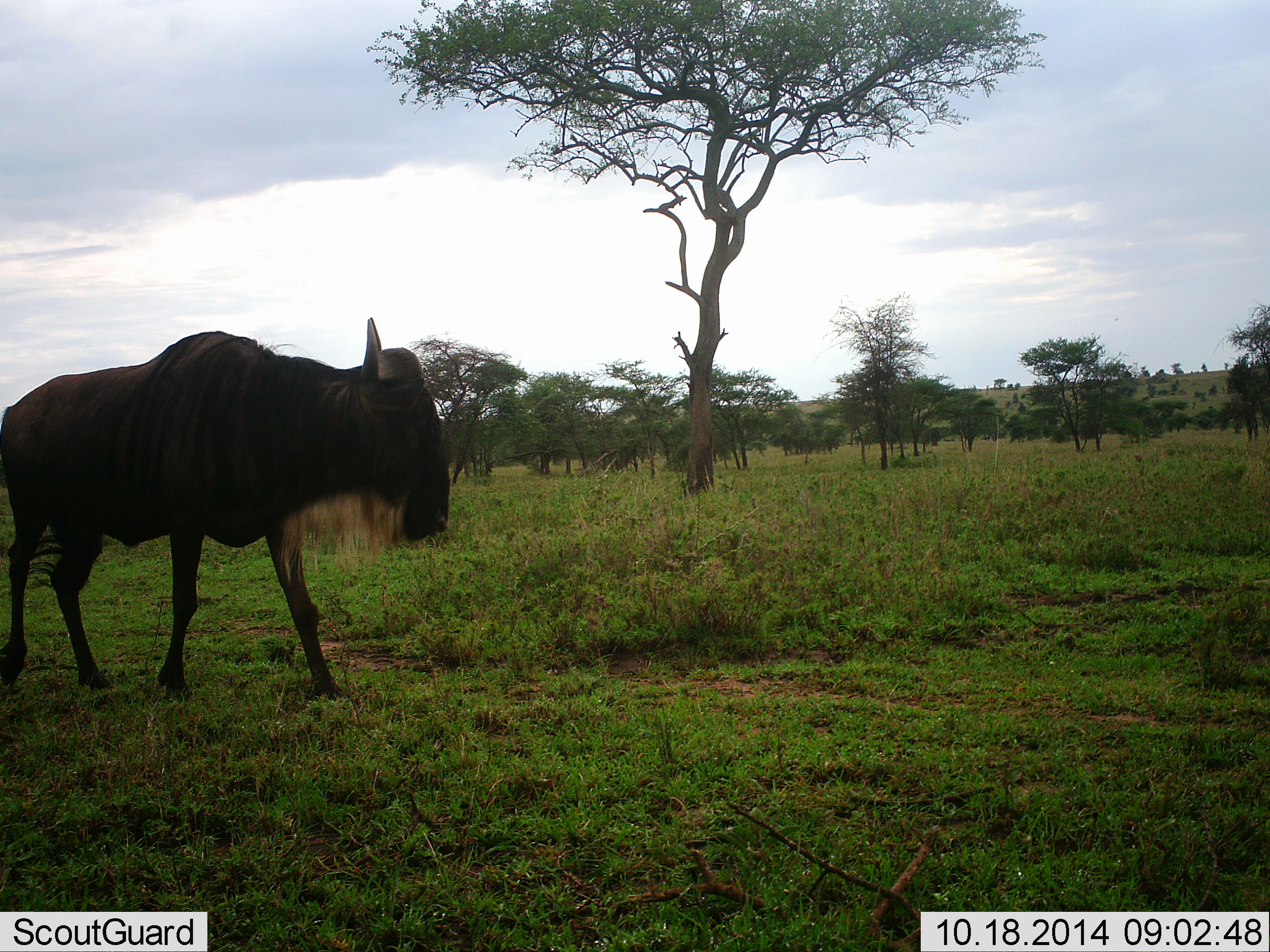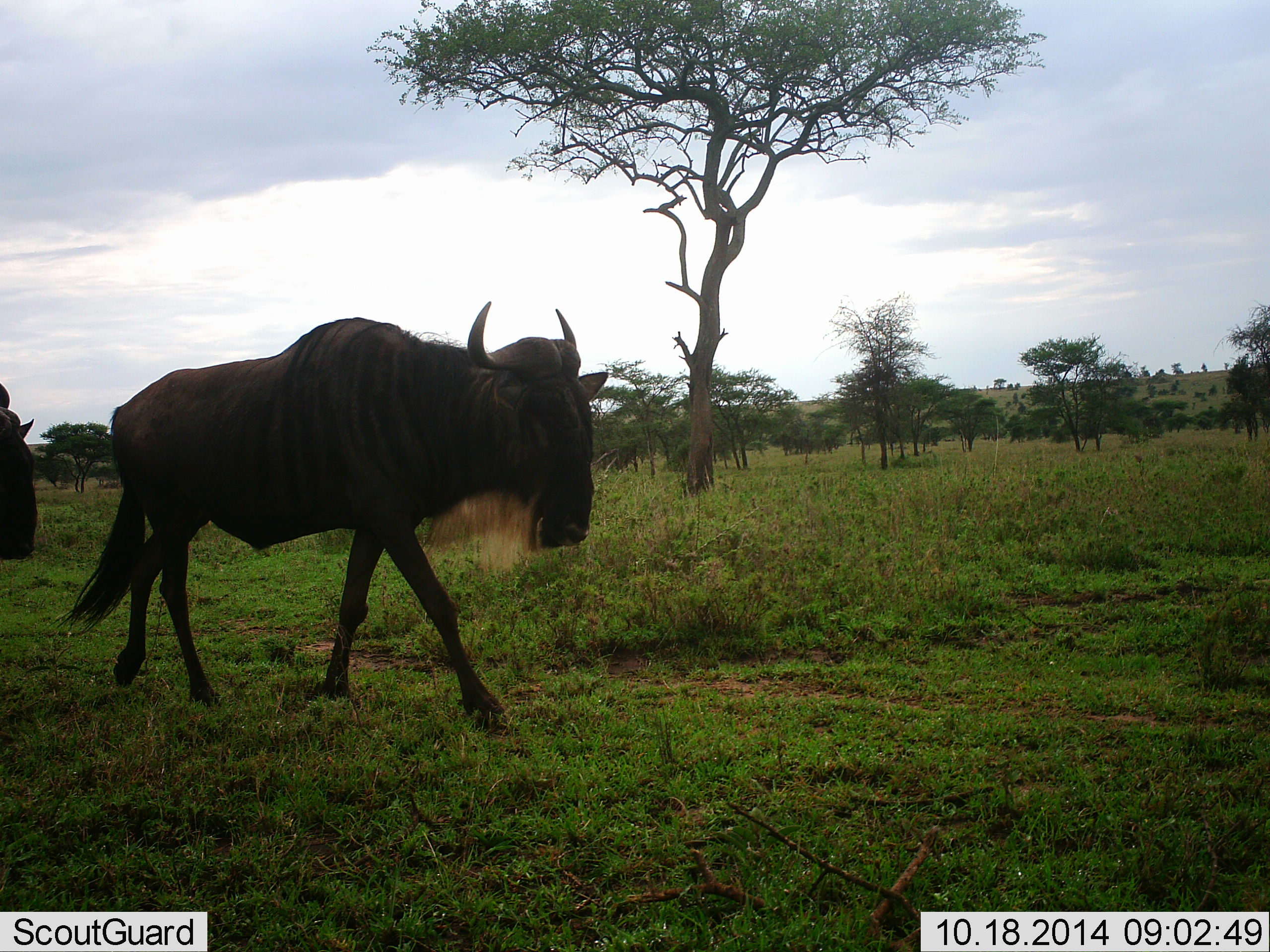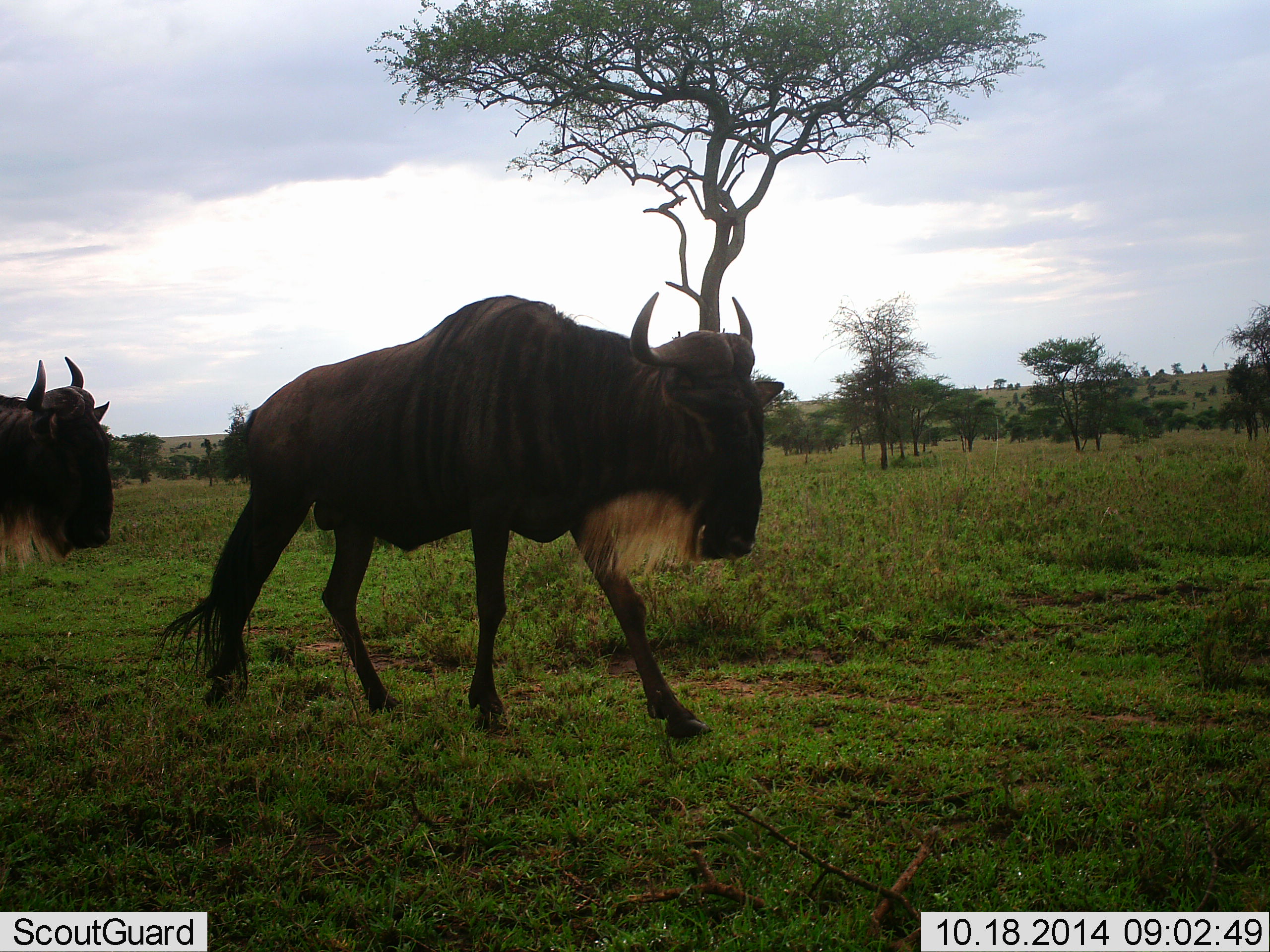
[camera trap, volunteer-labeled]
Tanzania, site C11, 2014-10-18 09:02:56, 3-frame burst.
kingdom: Animalia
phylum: Chordata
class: Mammalia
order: Artiodactyla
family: Bovidae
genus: Connochaetes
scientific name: Connochaetes taurinus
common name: blue wildebeest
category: wildebeest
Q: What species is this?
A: Wildebeest (blue wildebeest) (Connochaetes taurinus).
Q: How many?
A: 2.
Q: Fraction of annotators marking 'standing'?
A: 10%.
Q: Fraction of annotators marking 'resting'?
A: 10%.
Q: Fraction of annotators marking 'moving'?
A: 90%.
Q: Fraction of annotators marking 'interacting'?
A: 0%.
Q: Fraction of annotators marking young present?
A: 0%.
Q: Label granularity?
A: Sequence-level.